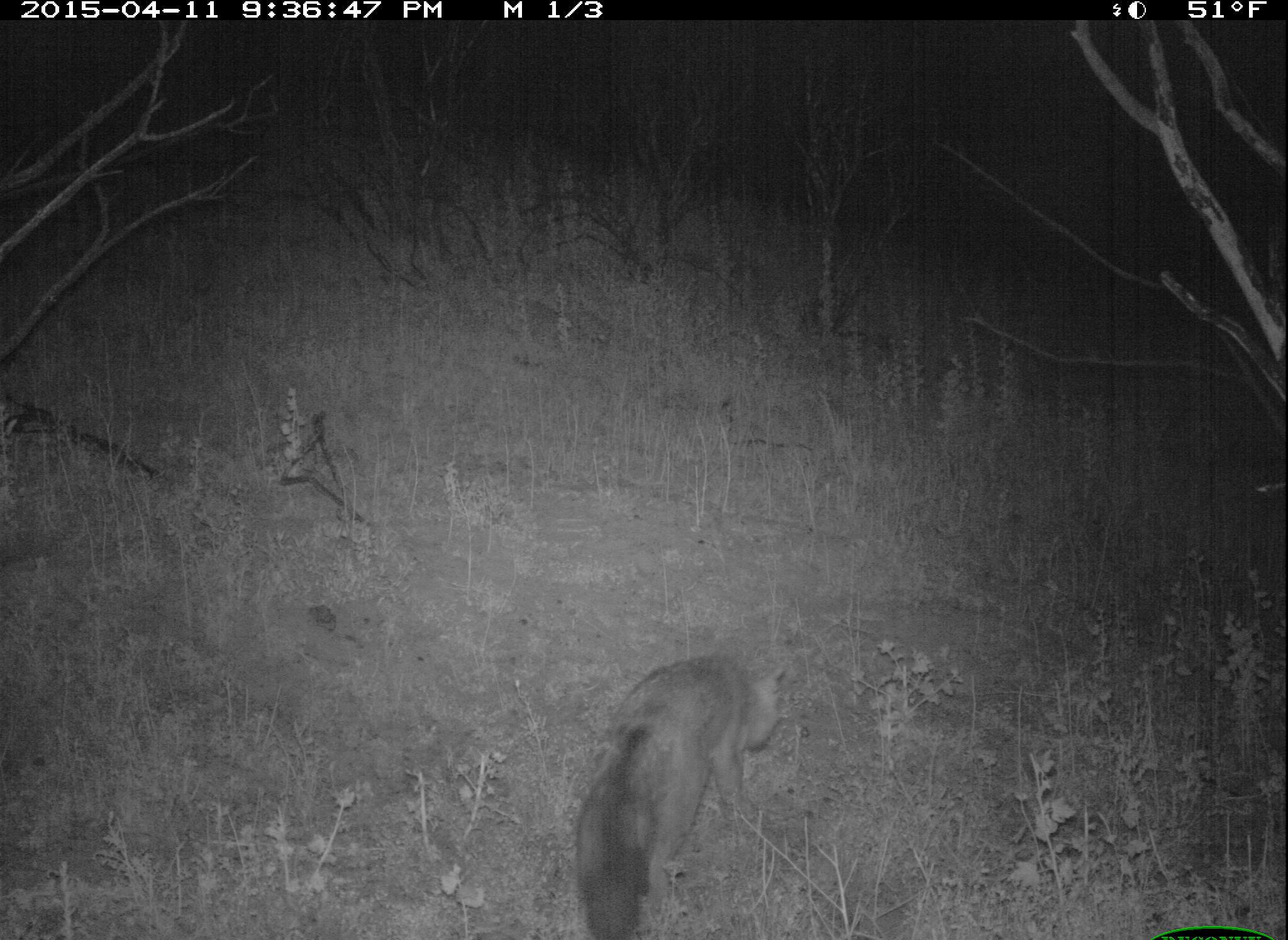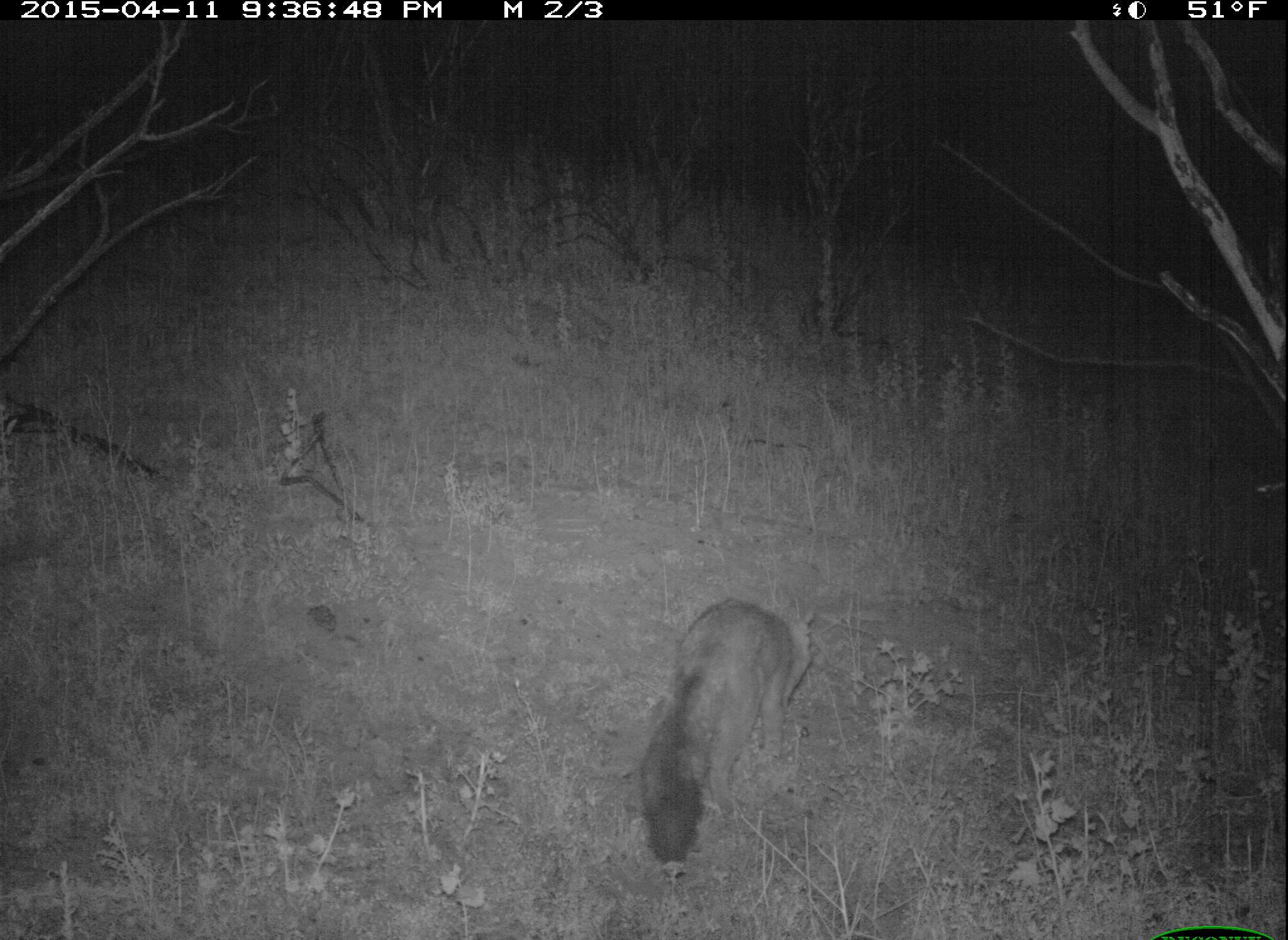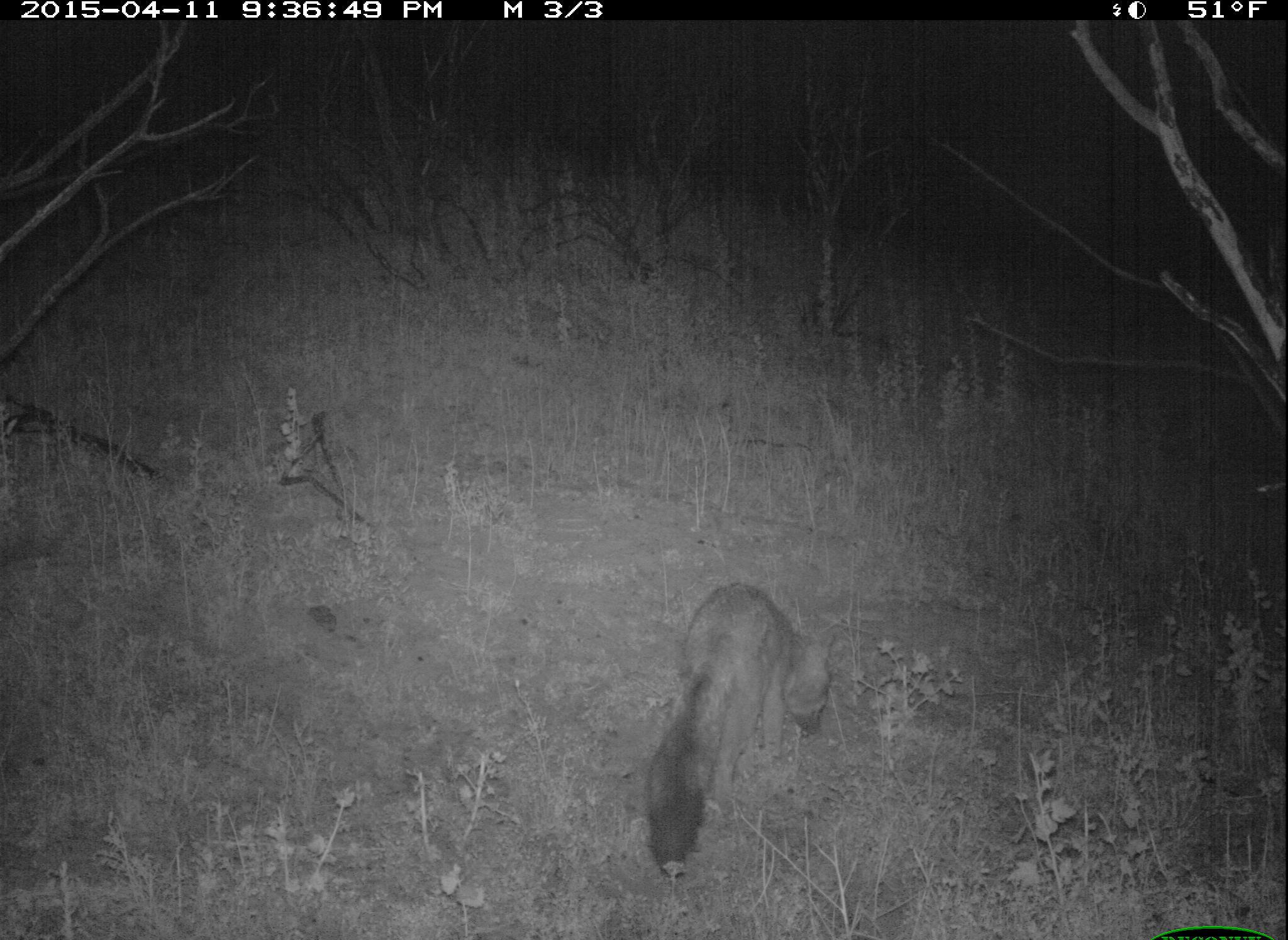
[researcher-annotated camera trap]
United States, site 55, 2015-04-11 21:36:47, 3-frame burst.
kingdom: Animalia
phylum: Chordata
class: Mammalia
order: Carnivora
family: Canidae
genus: Urocyon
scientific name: Urocyon cinereoargenteus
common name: gray fox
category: fox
Fox (gray fox) (Urocyon cinereoargenteus).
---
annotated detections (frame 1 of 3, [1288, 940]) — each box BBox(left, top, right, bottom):
fox: BBox(575, 653, 781, 937)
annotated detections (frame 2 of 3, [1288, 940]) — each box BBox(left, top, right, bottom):
fox: BBox(643, 597, 813, 868)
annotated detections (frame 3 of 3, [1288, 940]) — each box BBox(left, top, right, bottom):
fox: BBox(647, 584, 833, 882)